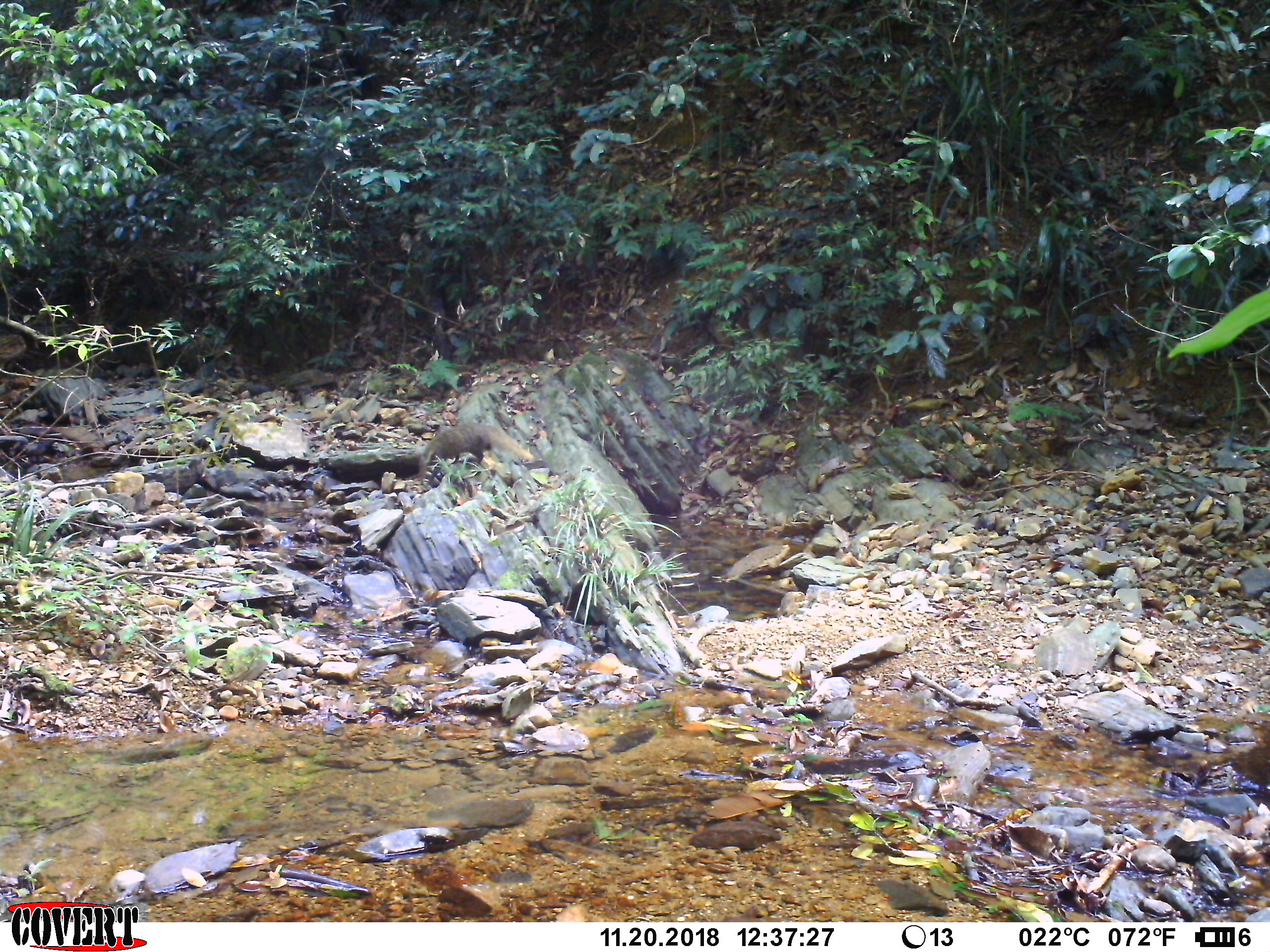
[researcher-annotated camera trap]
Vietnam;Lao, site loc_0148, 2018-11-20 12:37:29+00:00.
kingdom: Animalia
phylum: Chordata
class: Mammalia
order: Carnivora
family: Herpestidae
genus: Urva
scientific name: Urva urva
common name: crab-eating mongoose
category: crab eating mongoose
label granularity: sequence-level